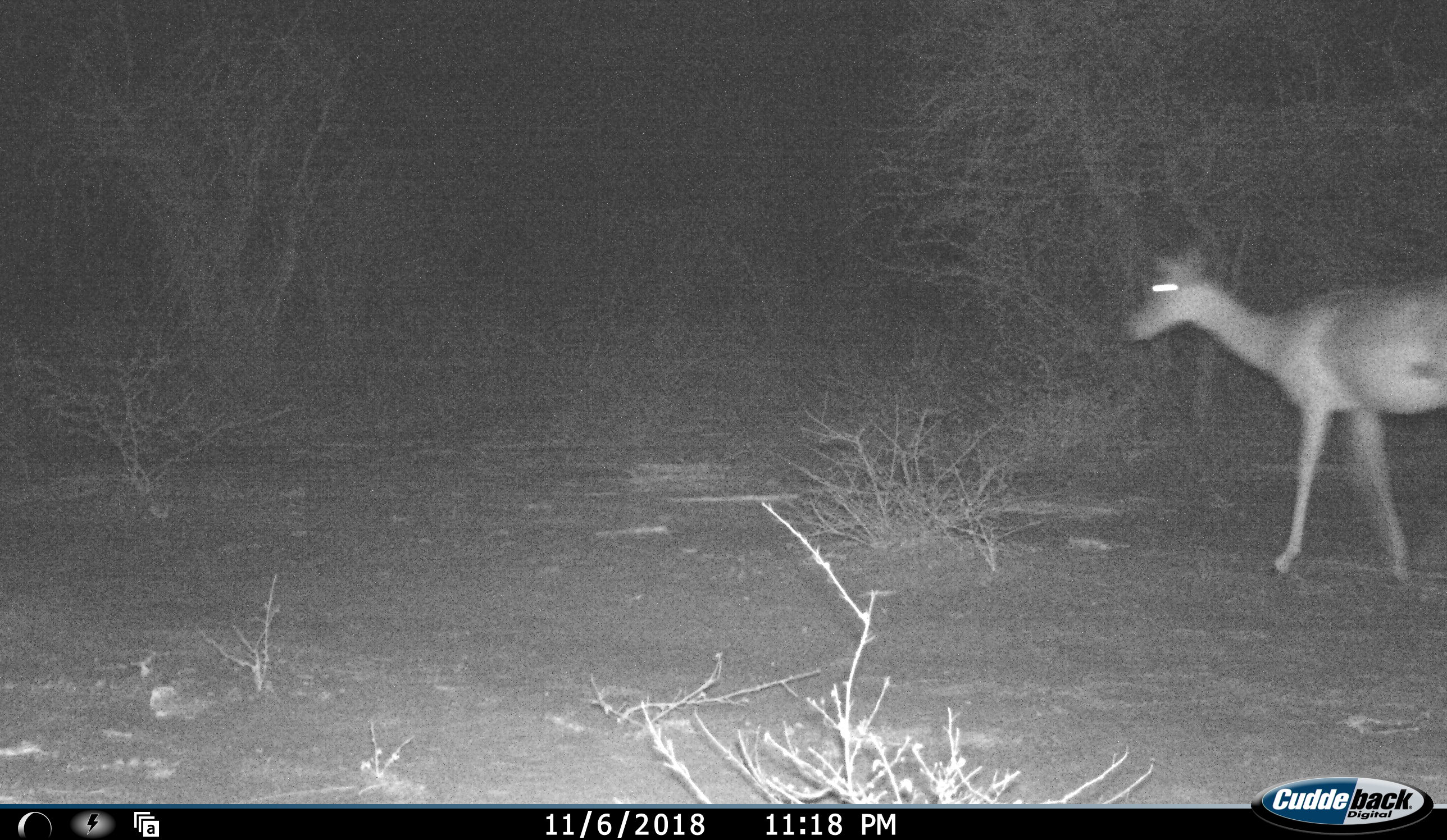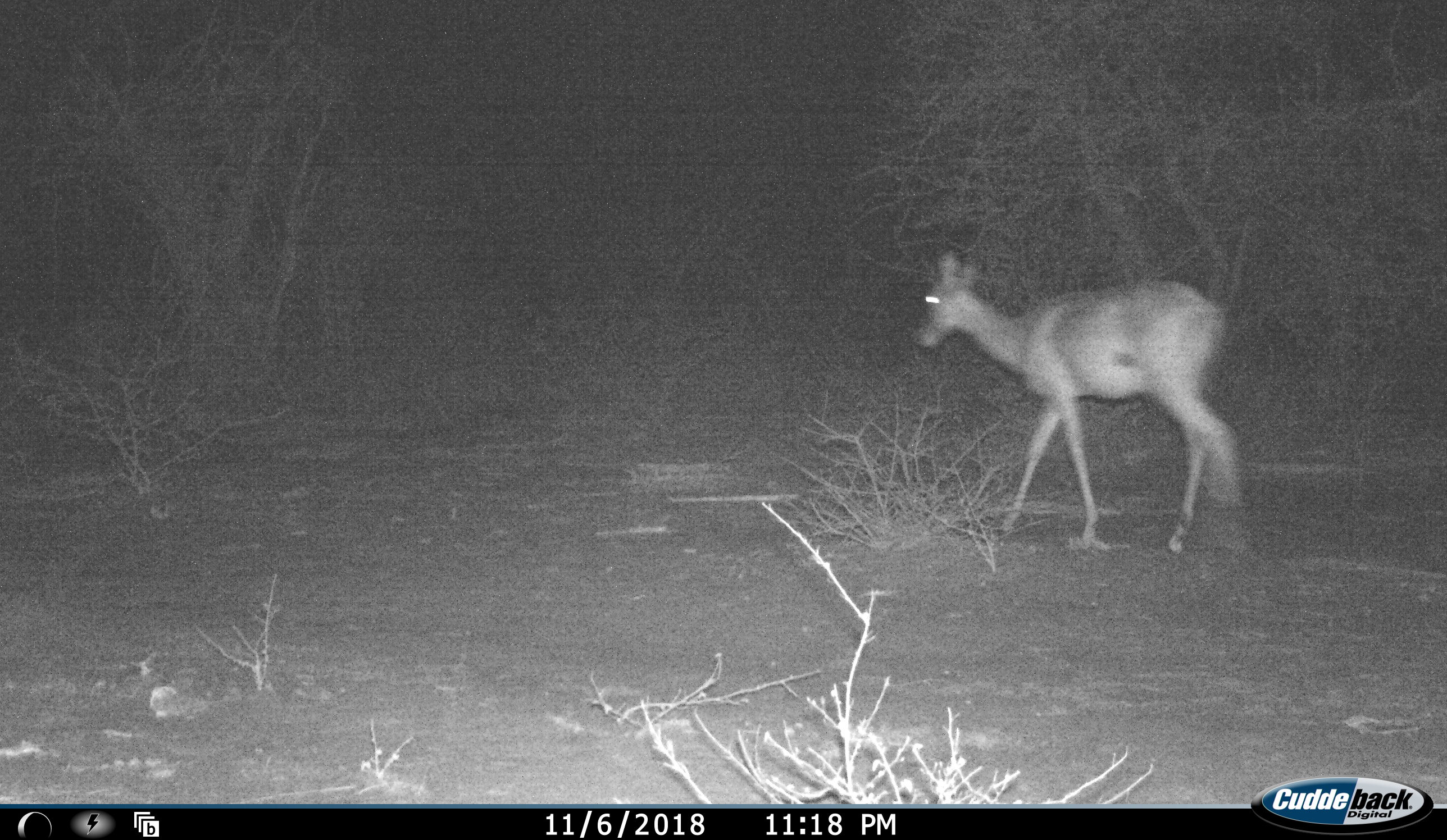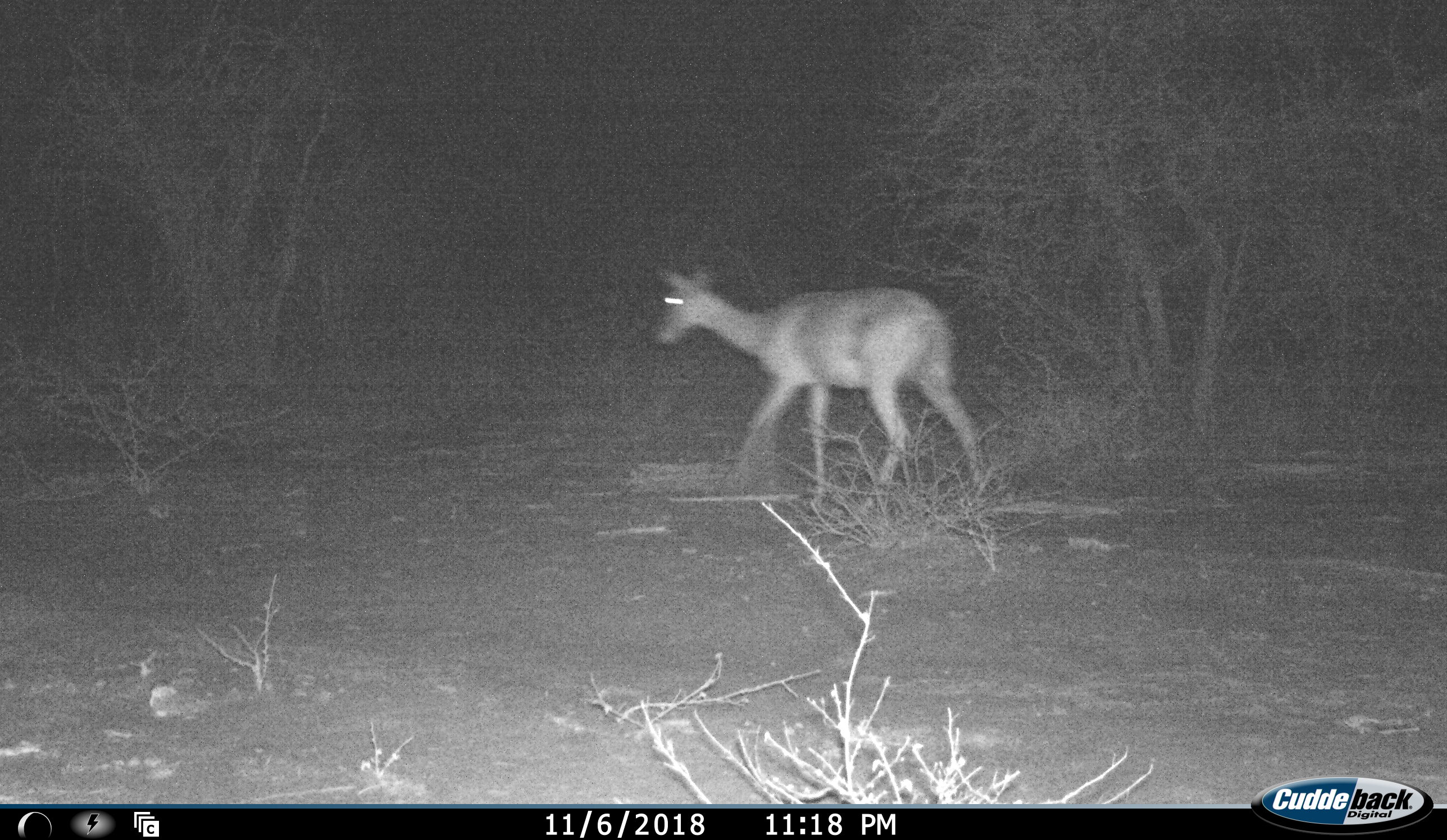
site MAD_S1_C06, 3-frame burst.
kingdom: Animalia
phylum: Chordata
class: Mammalia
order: Artiodactyla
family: Bovidae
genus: Aepyceros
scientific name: Aepyceros melampus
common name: impala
Impala (Aepyceros melampus), count 1. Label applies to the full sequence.